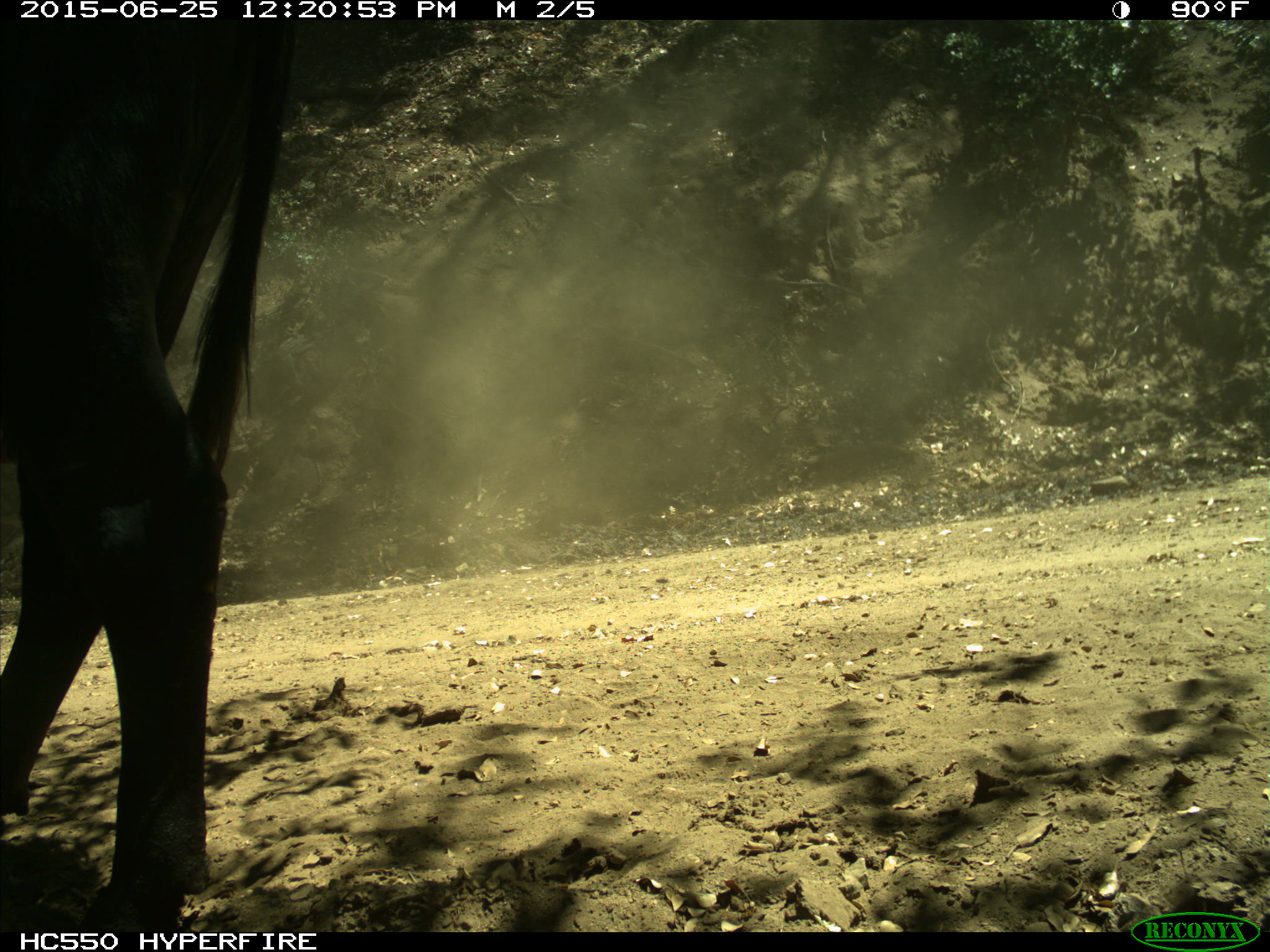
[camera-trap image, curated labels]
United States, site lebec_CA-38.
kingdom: Animalia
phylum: Chordata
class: Mammalia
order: Artiodactyla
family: Bovidae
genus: Bos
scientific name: Bos taurus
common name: domestic cow